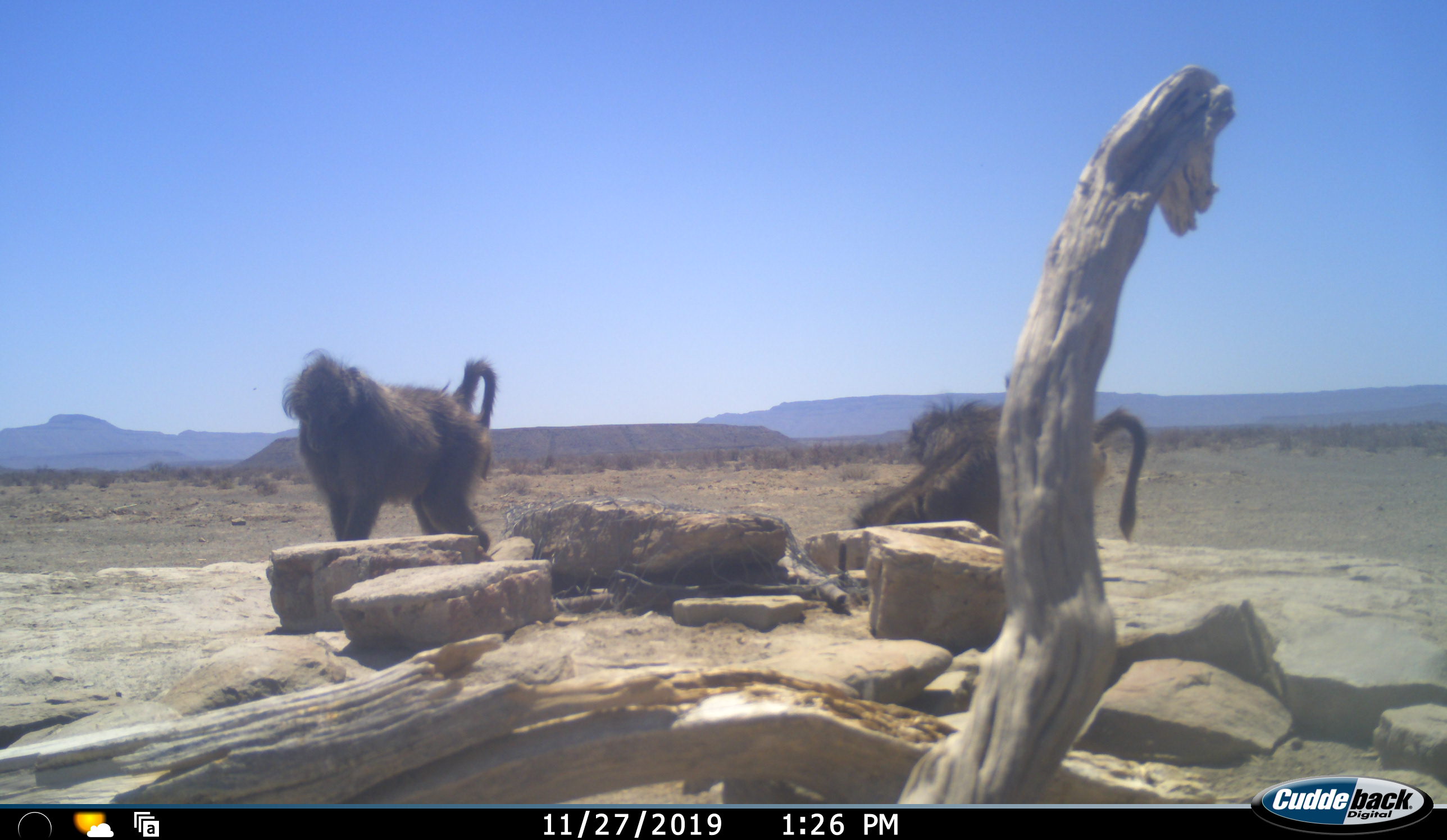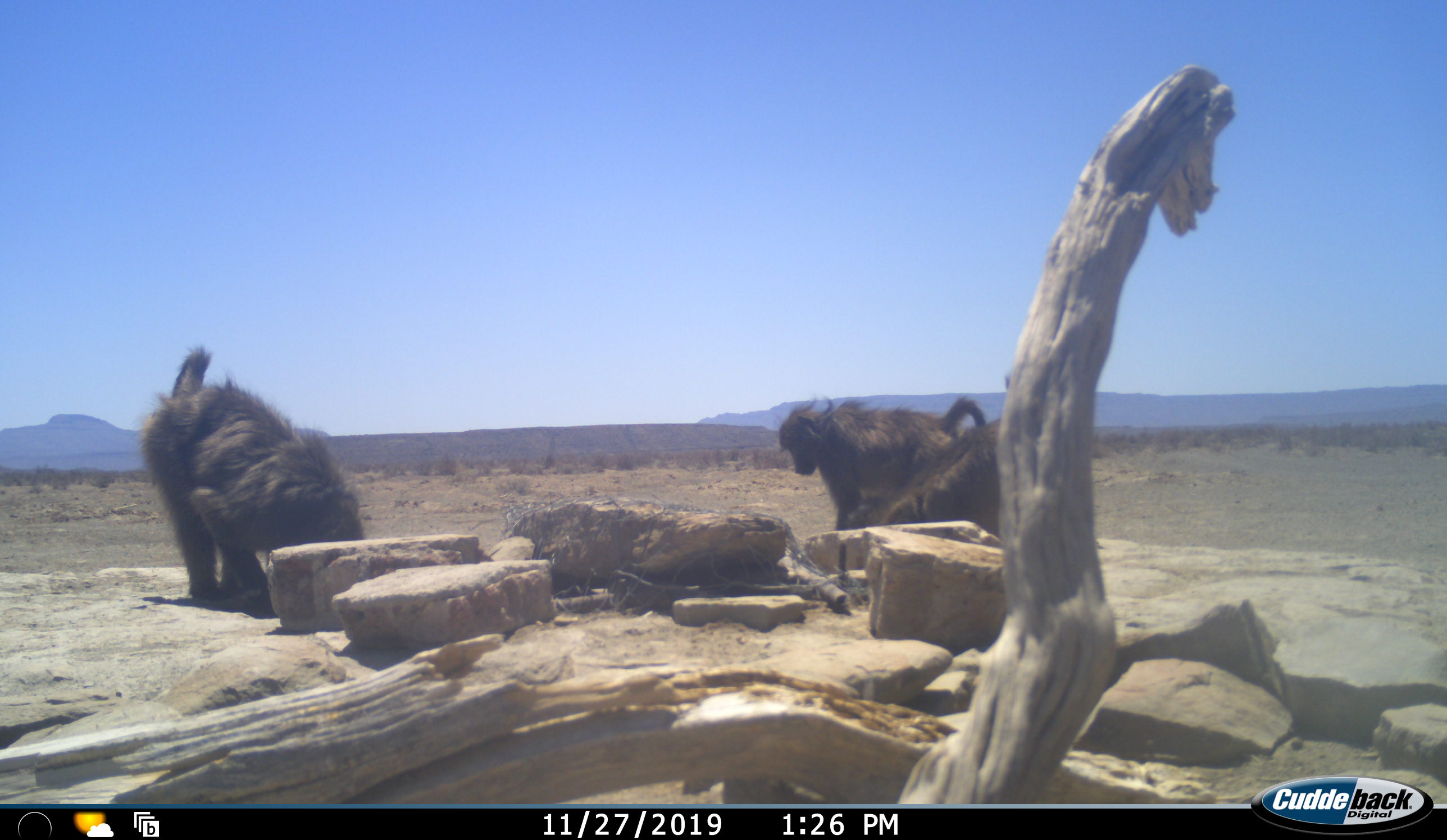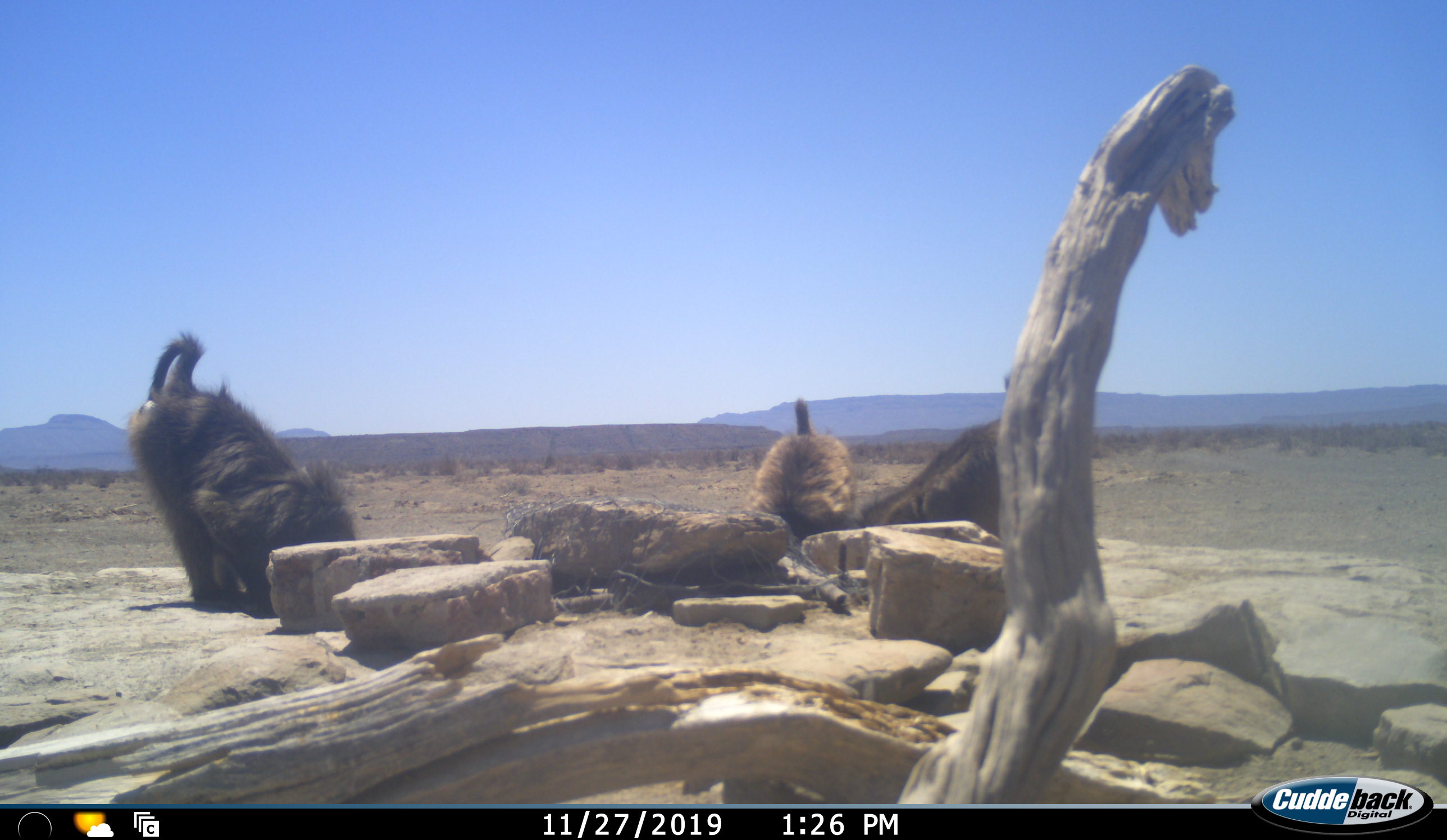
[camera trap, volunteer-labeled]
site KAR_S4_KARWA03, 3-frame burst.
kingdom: Animalia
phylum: Chordata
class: Mammalia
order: Primates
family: Cercopithecidae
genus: Papio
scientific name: Papio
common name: baboon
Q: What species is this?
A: Baboon (Papio).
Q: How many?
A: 3.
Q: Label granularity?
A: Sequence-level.